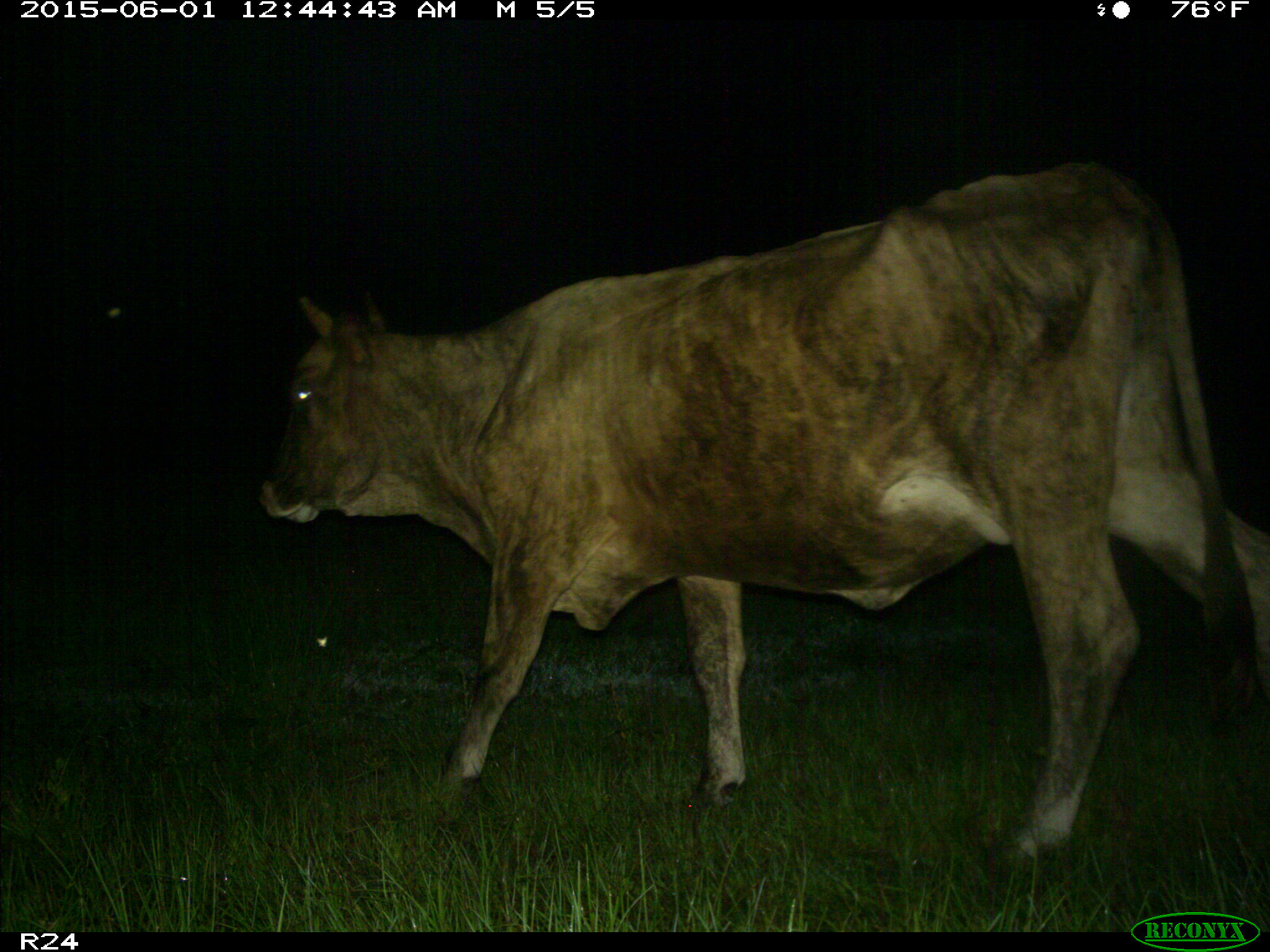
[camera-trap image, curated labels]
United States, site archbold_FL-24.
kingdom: Animalia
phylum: Chordata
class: Mammalia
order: Artiodactyla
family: Bovidae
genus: Bos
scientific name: Bos taurus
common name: domestic cow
Bos taurus (domestic cow).